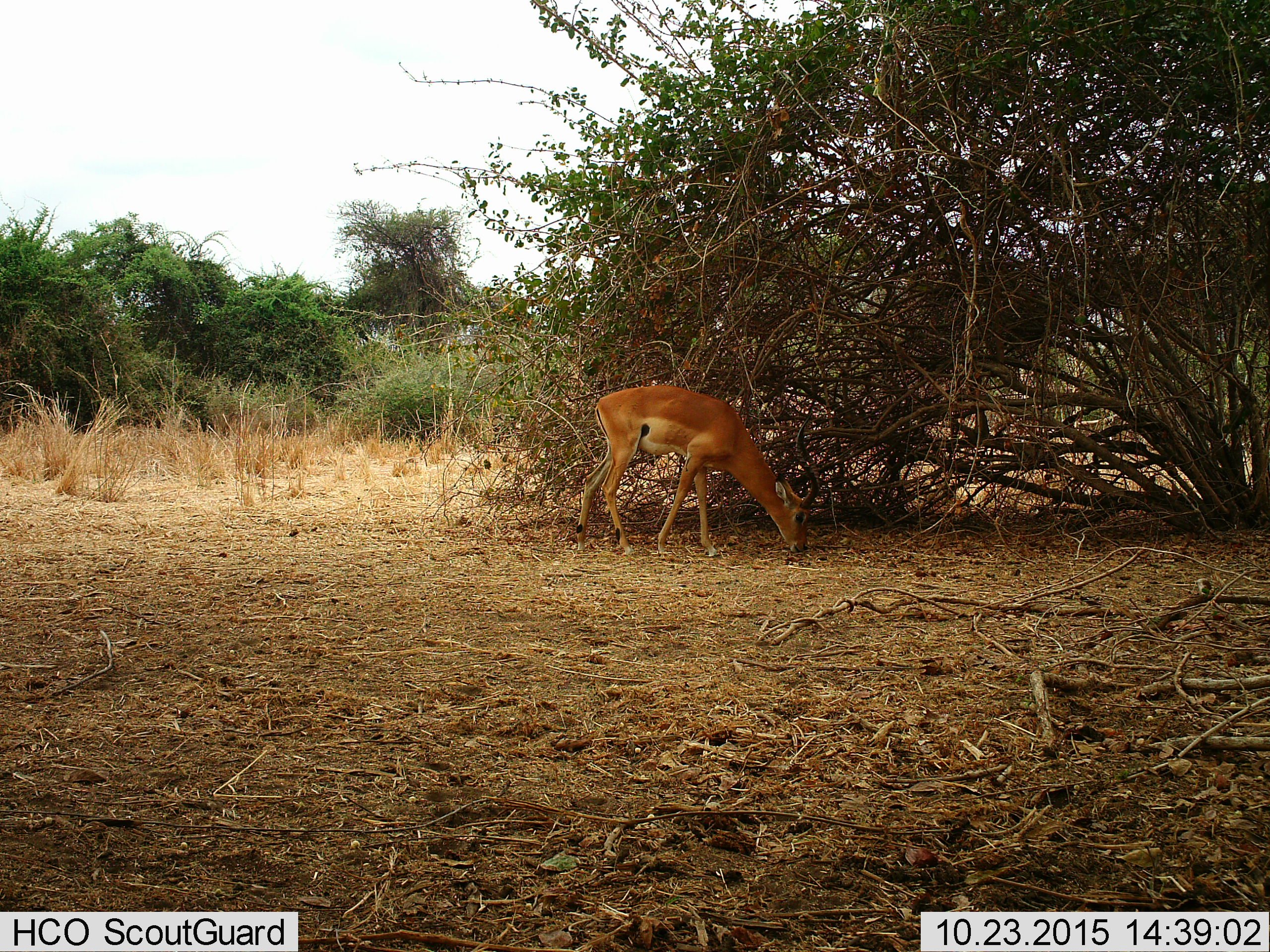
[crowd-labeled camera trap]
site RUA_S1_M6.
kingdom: Animalia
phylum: Chordata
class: Mammalia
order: Artiodactyla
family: Bovidae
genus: Aepyceros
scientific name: Aepyceros melampus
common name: impala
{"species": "impala (Aepyceros melampus)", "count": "1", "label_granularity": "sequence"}